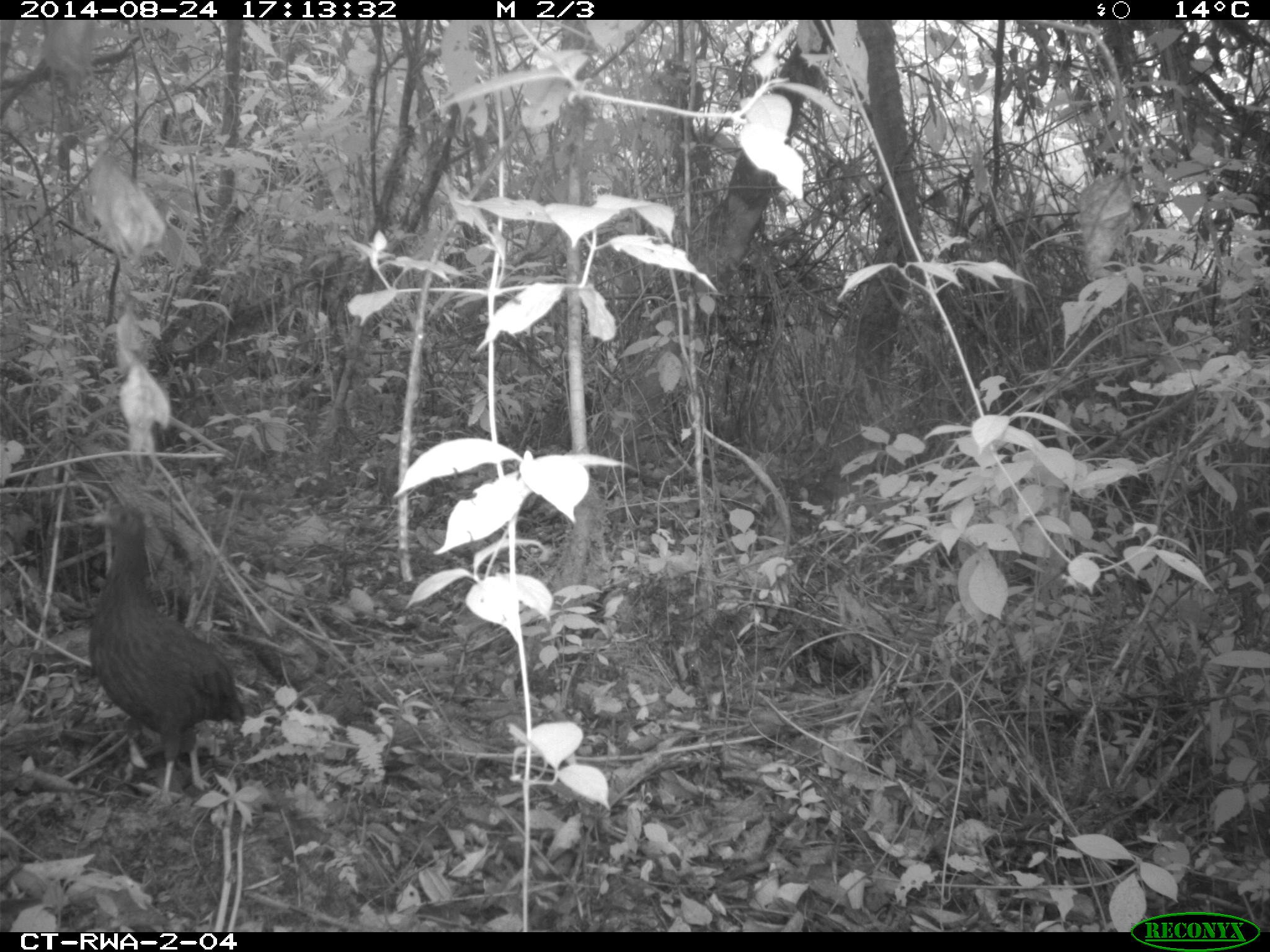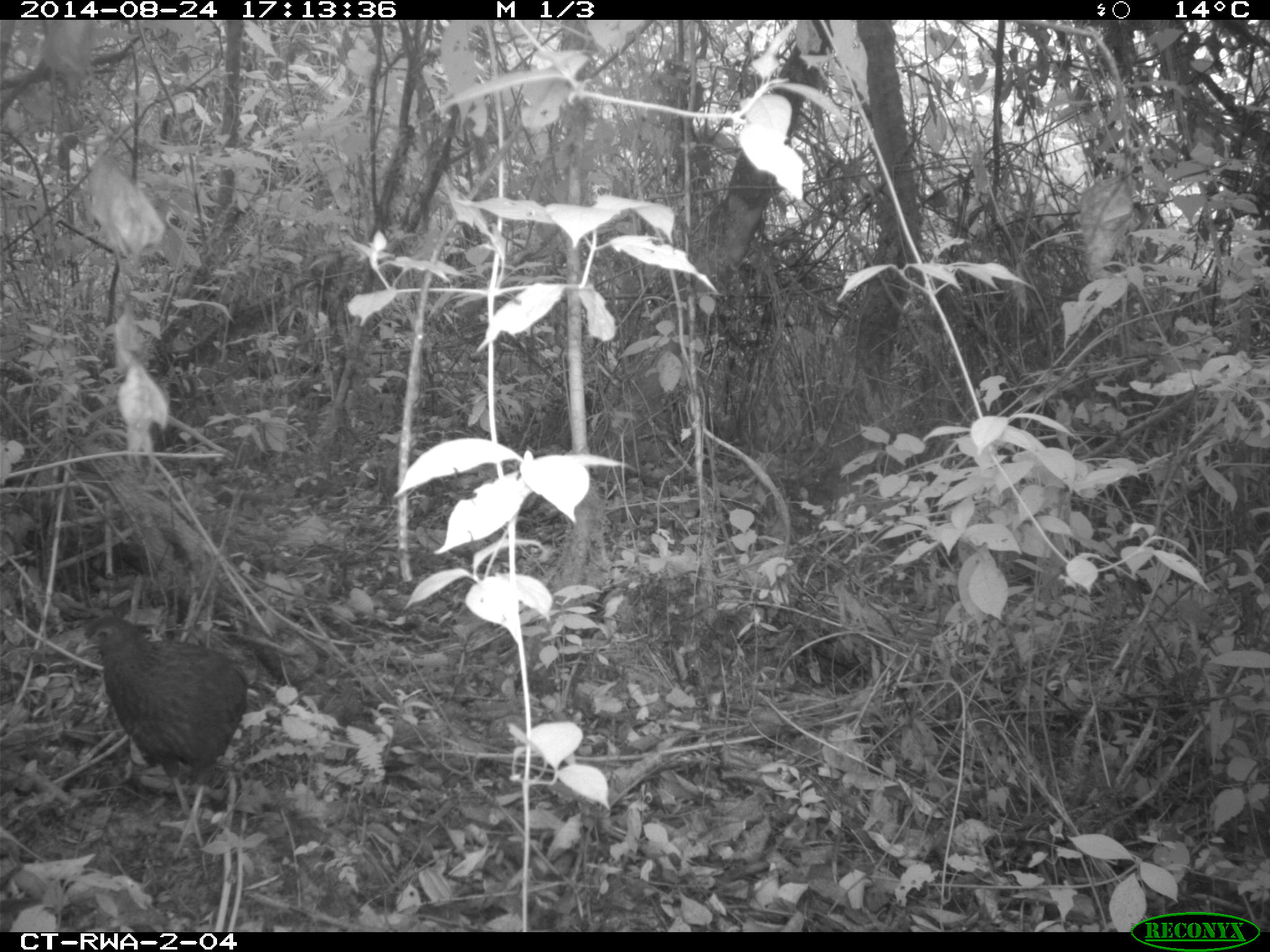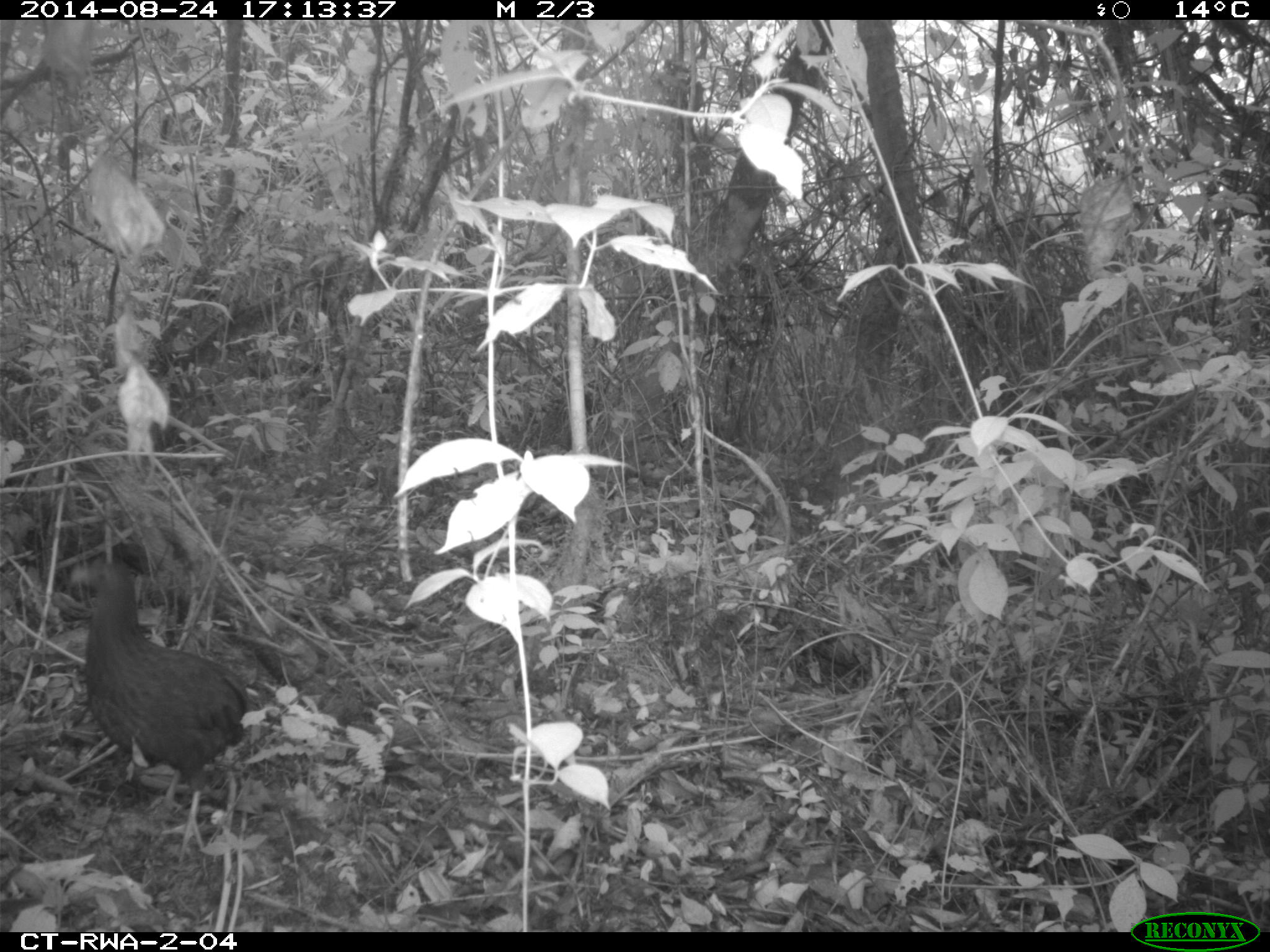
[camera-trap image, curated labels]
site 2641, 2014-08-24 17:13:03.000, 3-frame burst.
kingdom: Animalia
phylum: Chordata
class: Aves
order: Galliformes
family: Phasianidae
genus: Pternistis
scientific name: Pternistis nobilis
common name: handsome francolin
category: francolinus nobilis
Francolinus nobilis (handsome francolin) (Pternistis nobilis), count 1.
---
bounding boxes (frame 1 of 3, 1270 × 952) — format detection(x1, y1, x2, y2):
francolinus nobilis: detection(69, 497, 250, 811)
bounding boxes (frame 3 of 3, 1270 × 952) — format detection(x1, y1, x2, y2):
francolinus nobilis: detection(63, 549, 257, 857)